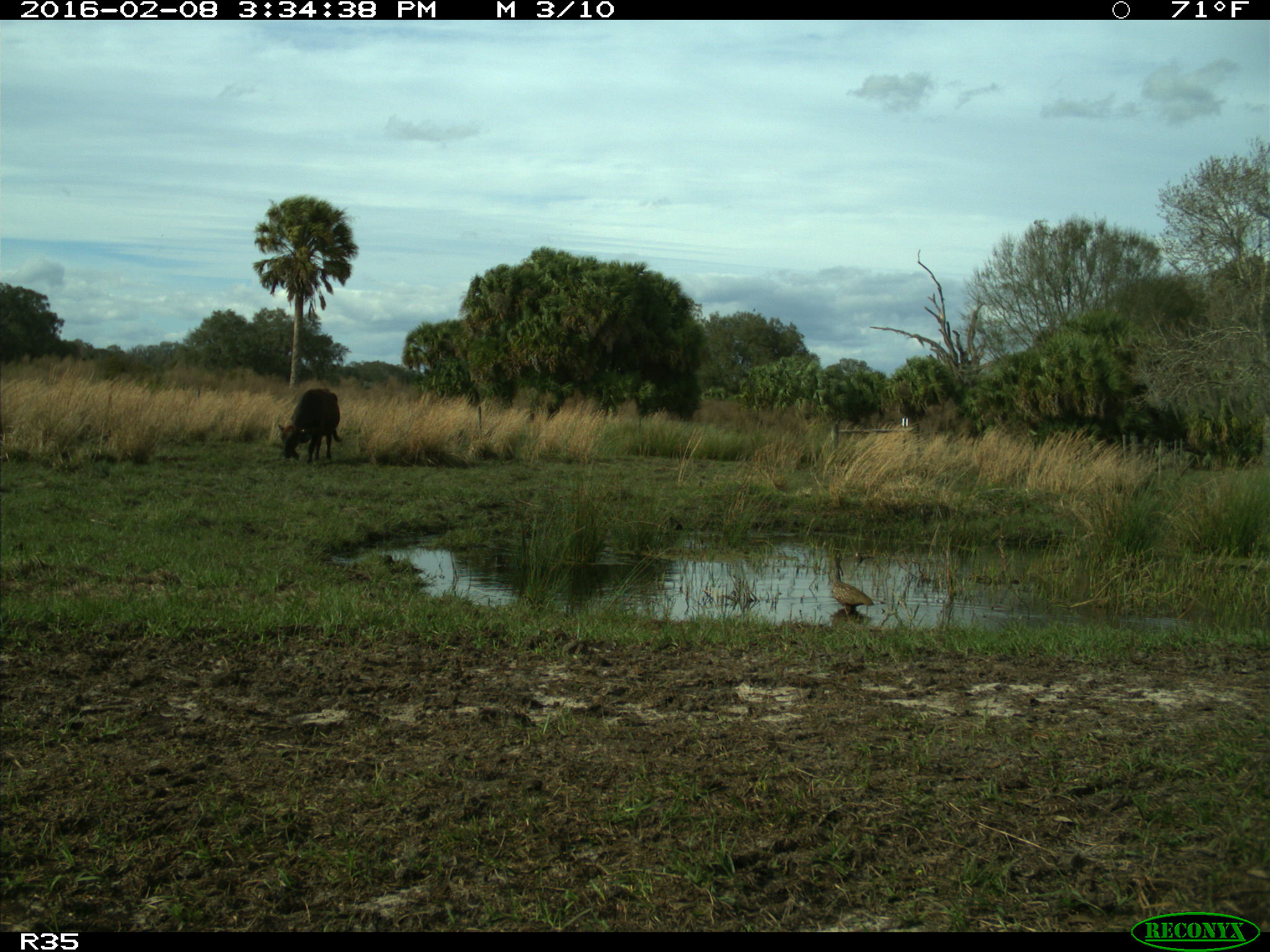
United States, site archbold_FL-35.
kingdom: Animalia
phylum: Chordata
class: Mammalia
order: Artiodactyla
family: Bovidae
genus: Bos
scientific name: Bos taurus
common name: domestic cow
Bos taurus (domestic cow).